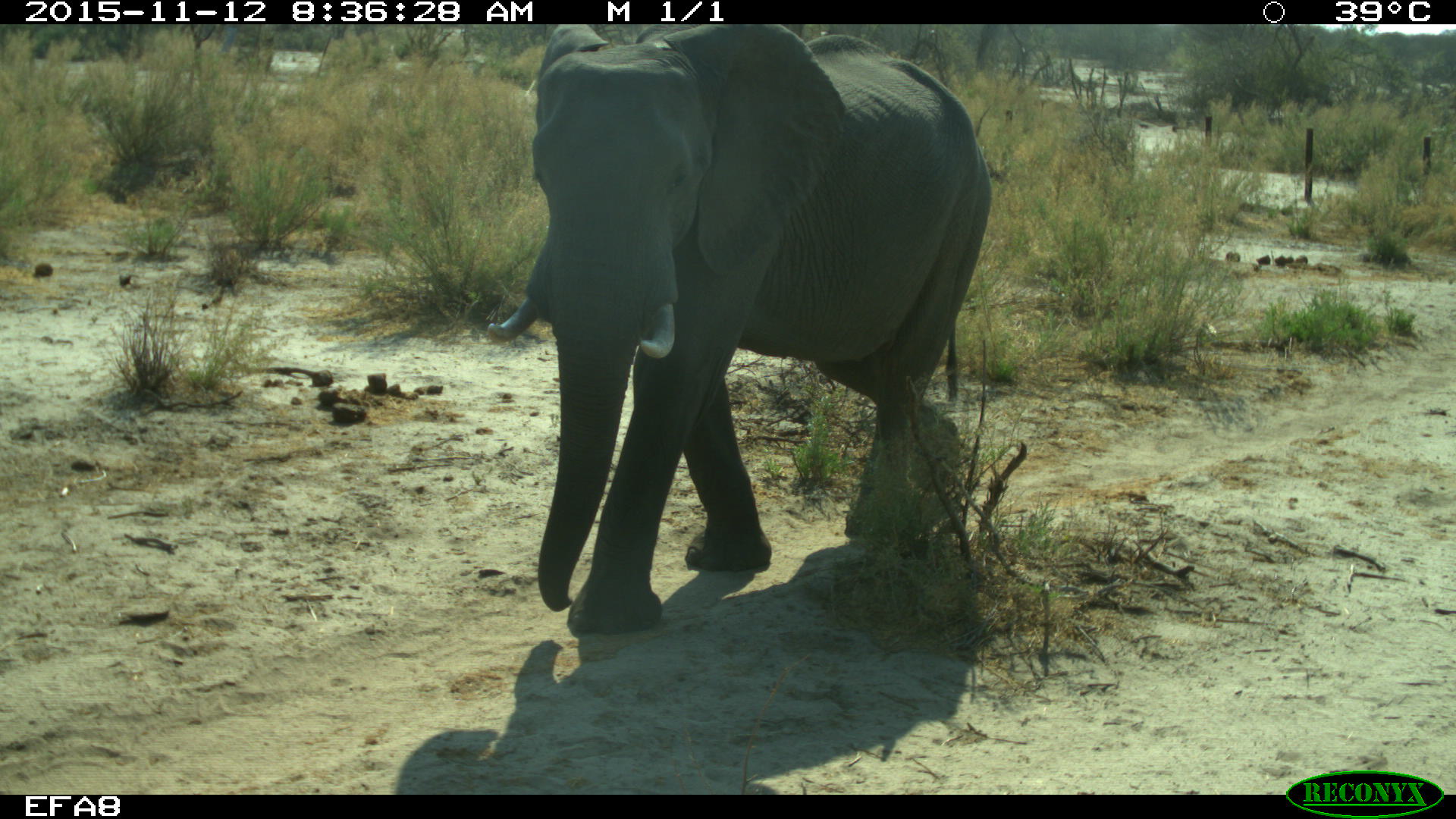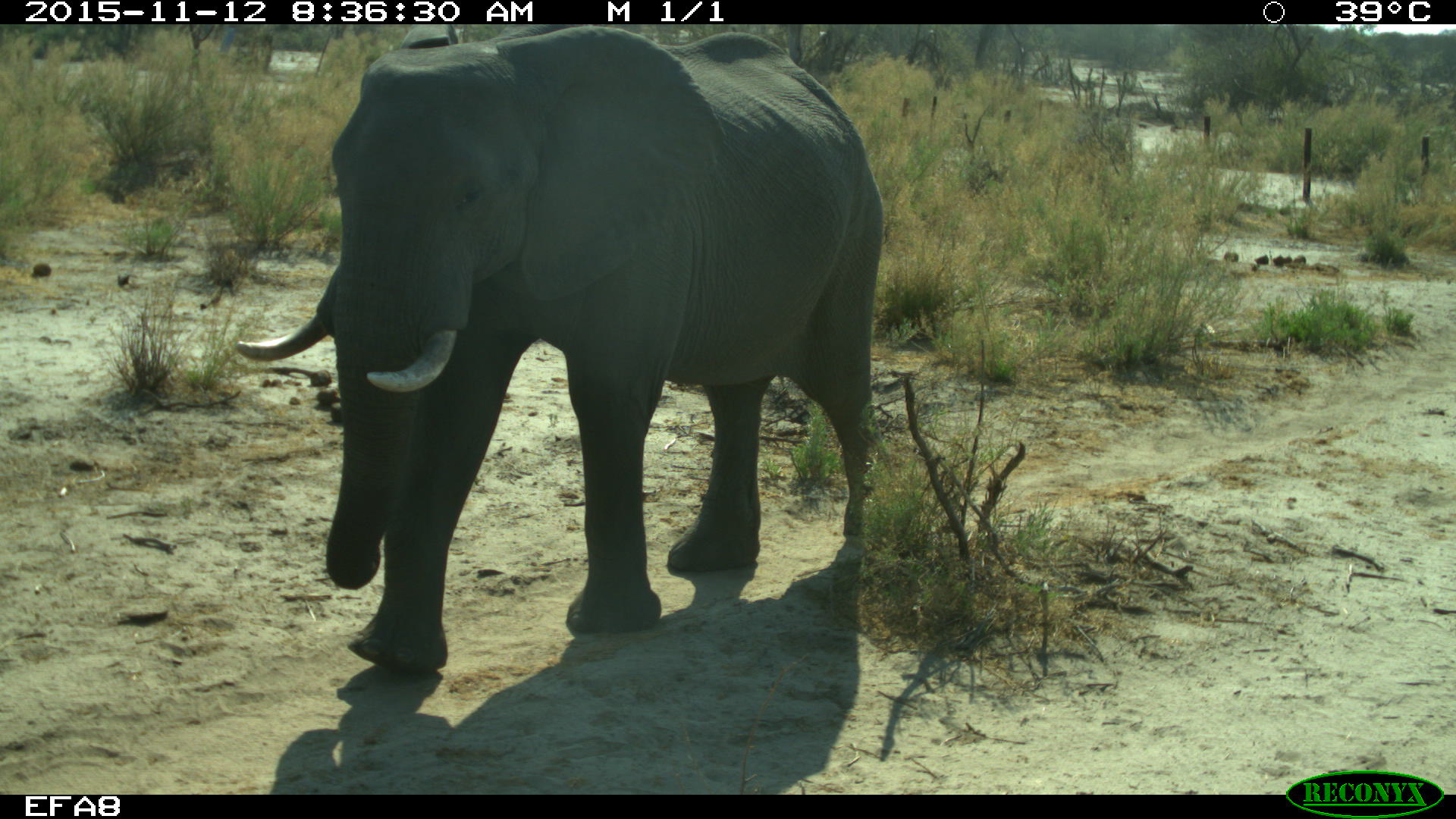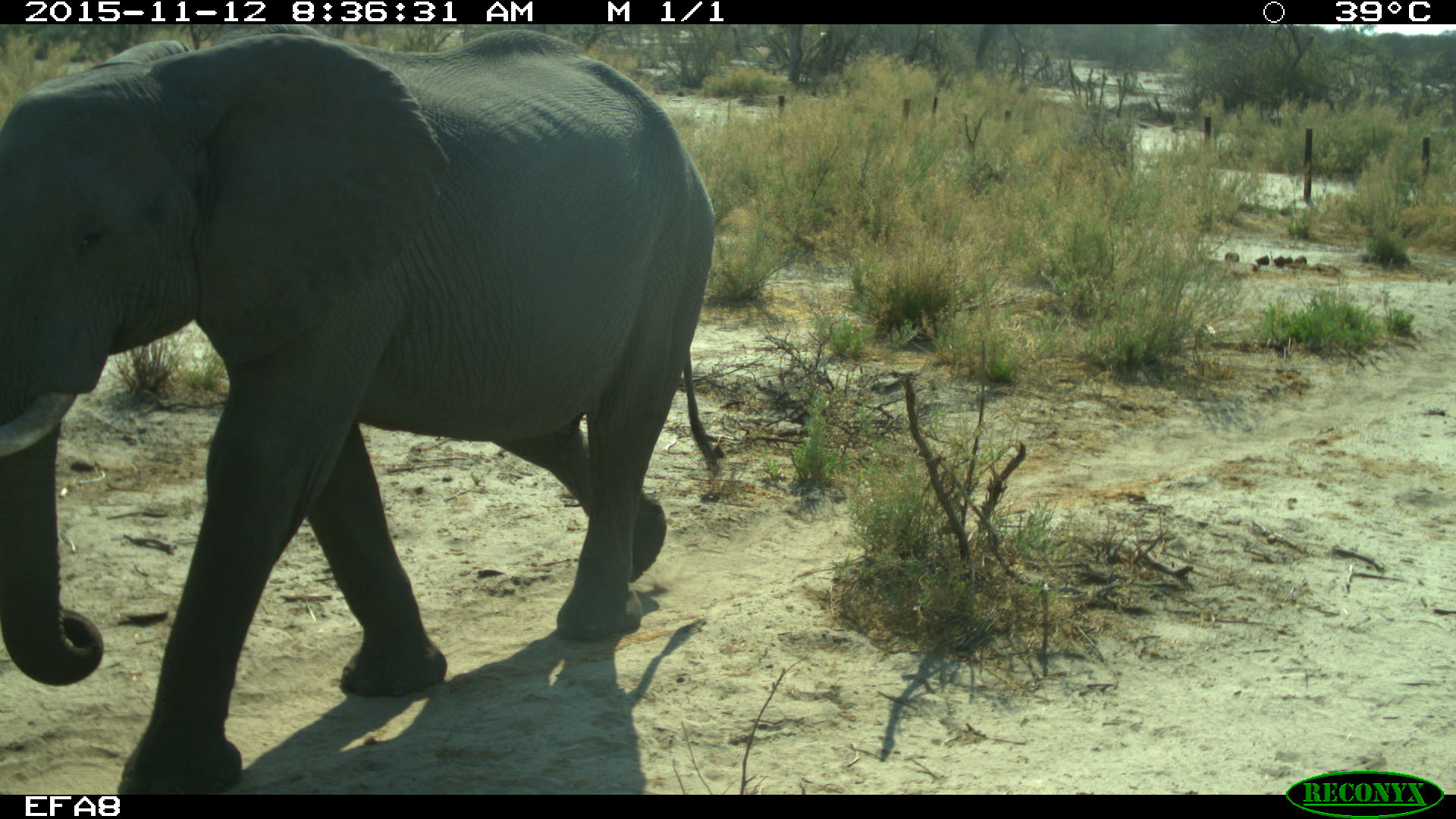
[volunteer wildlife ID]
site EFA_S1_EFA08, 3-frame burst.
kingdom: Animalia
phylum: Chordata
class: Mammalia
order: Proboscidea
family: Elephantidae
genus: Loxodonta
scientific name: Loxodonta africana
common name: african bush elephant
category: elephant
Elephant (african bush elephant) (Loxodonta africana), count 1. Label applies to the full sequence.